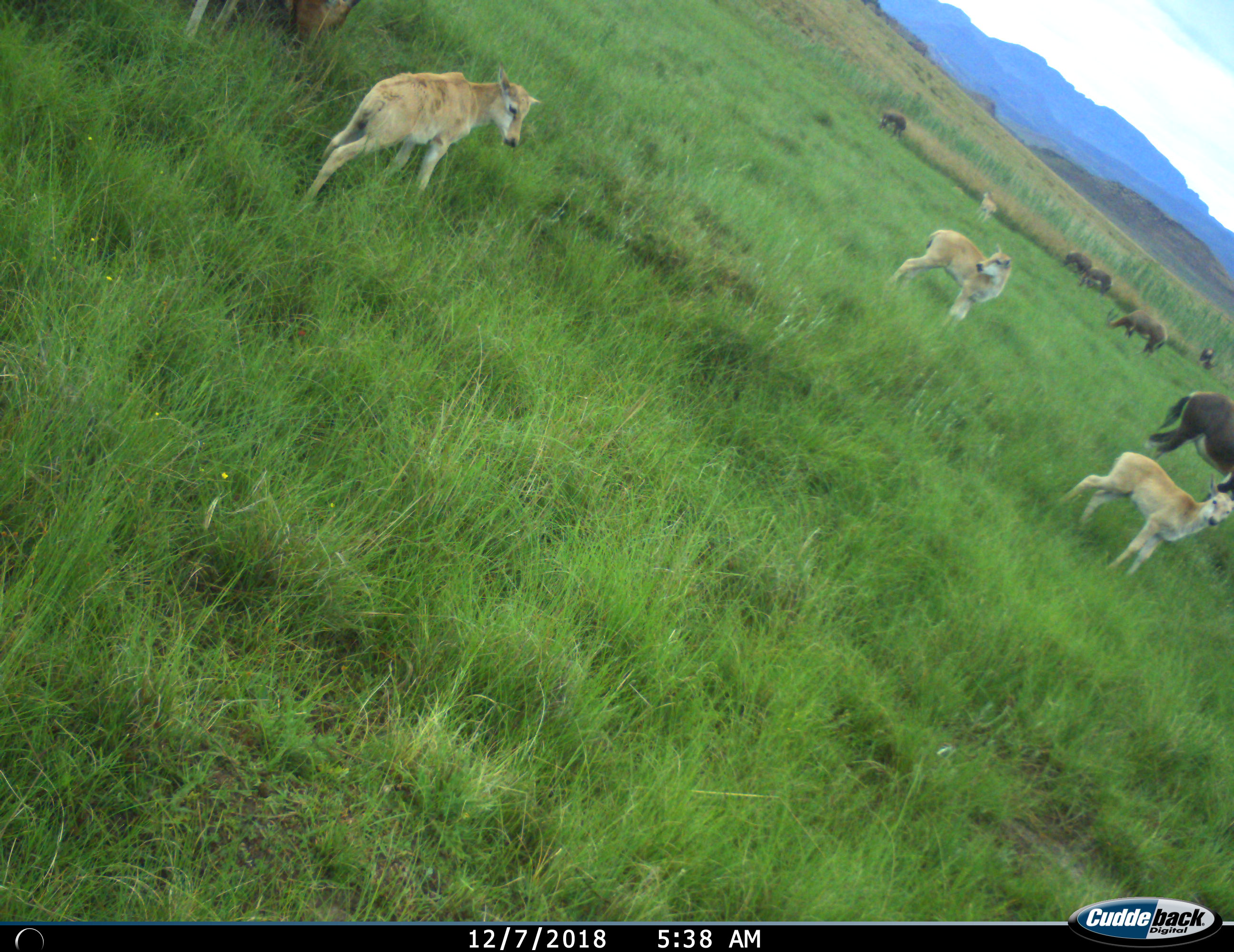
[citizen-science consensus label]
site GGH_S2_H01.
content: unidentified animal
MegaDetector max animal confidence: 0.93